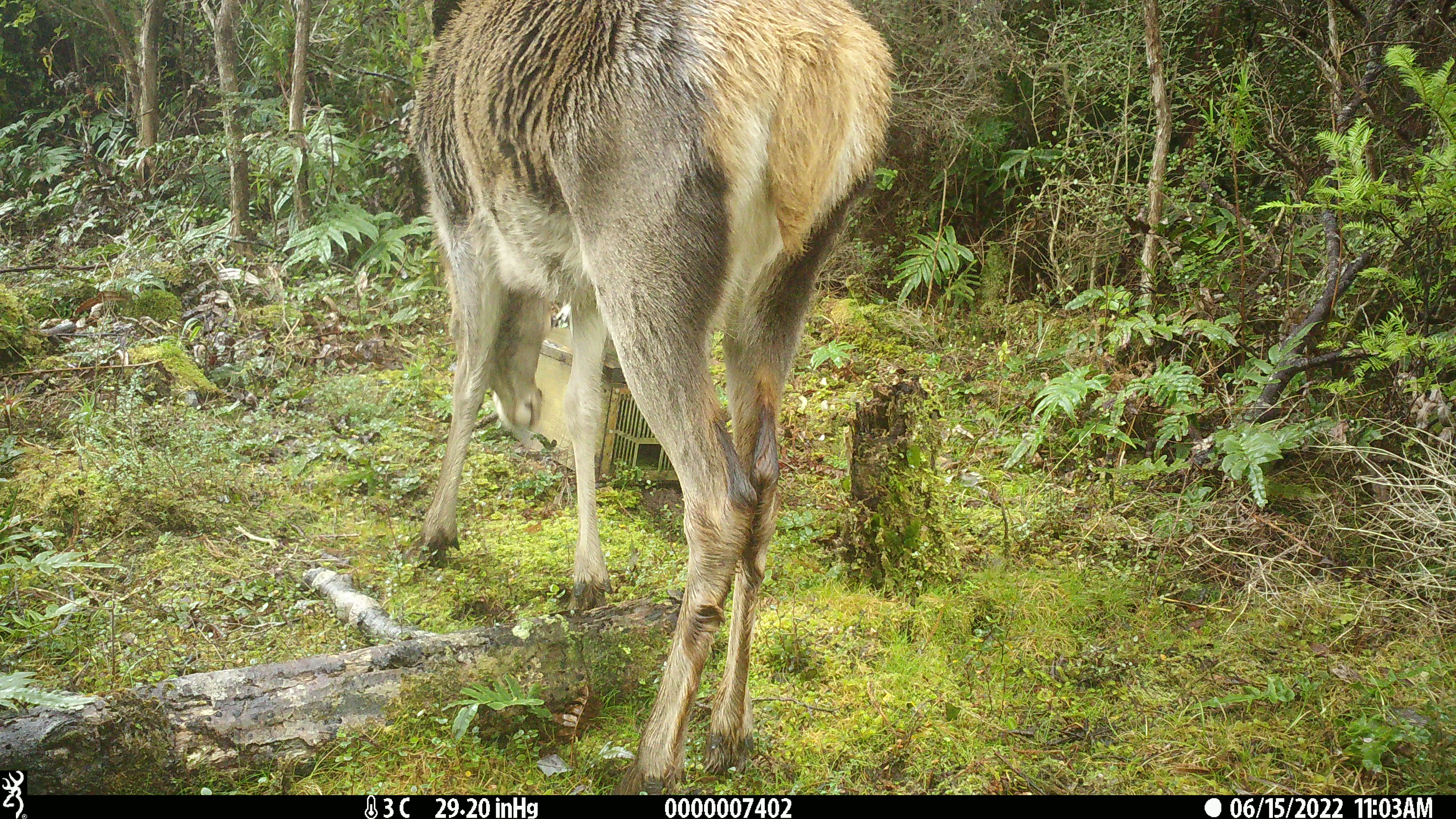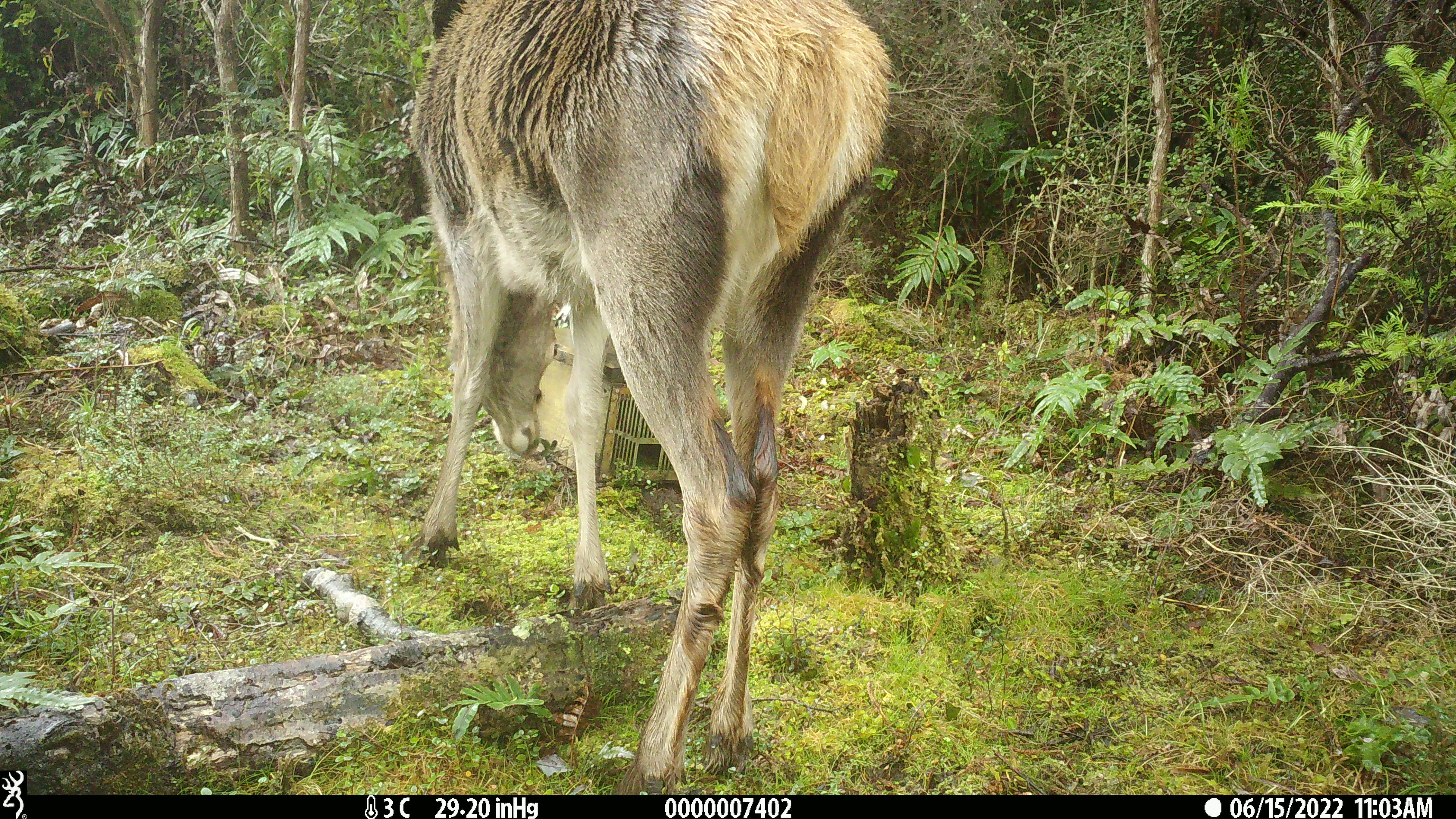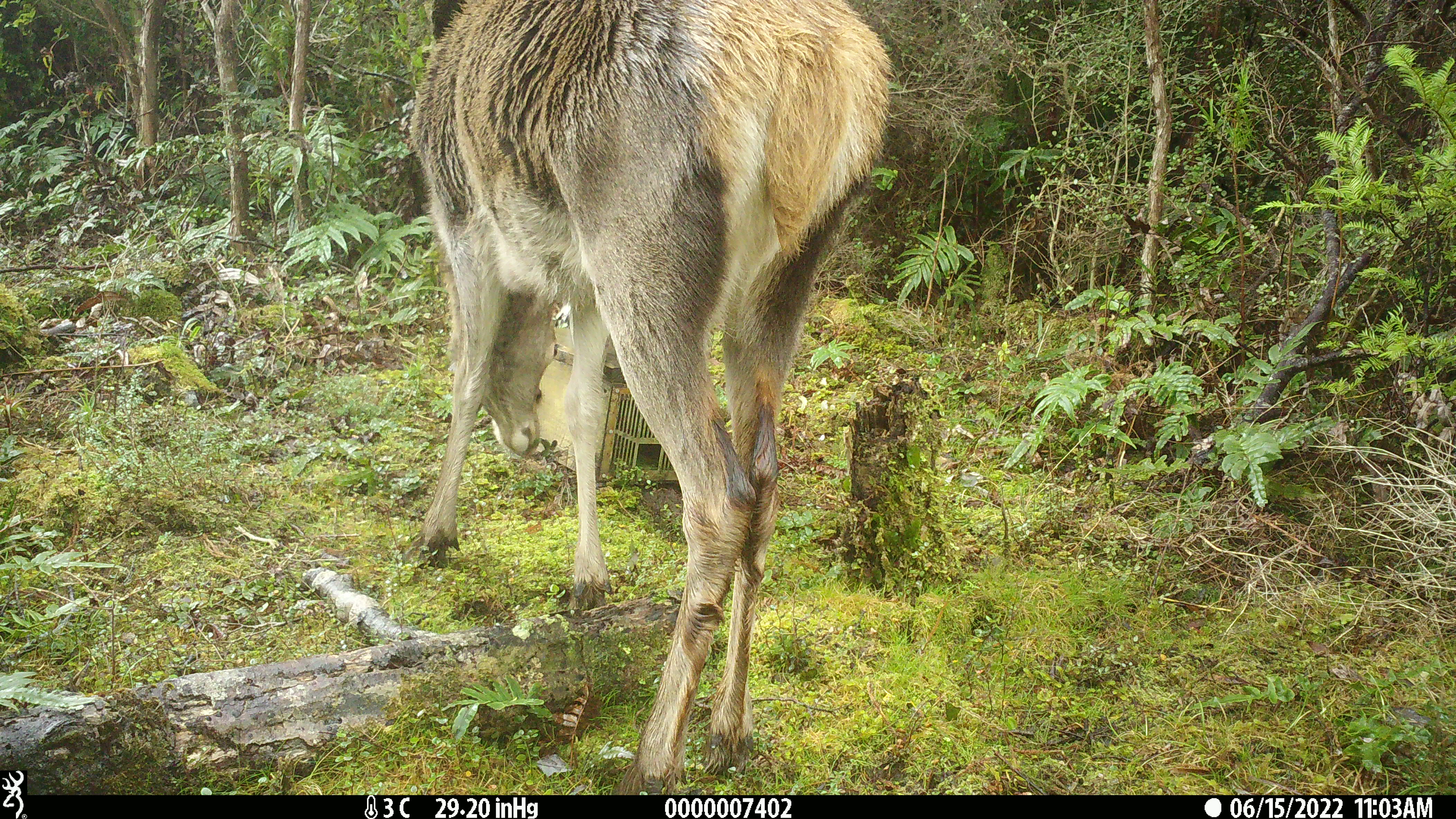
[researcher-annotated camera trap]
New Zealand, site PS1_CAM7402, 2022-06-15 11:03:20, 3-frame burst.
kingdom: Animalia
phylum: Chordata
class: Mammalia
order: Artiodactyla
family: Cervidae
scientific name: Cervidae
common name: deer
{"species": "deer (Cervidae)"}